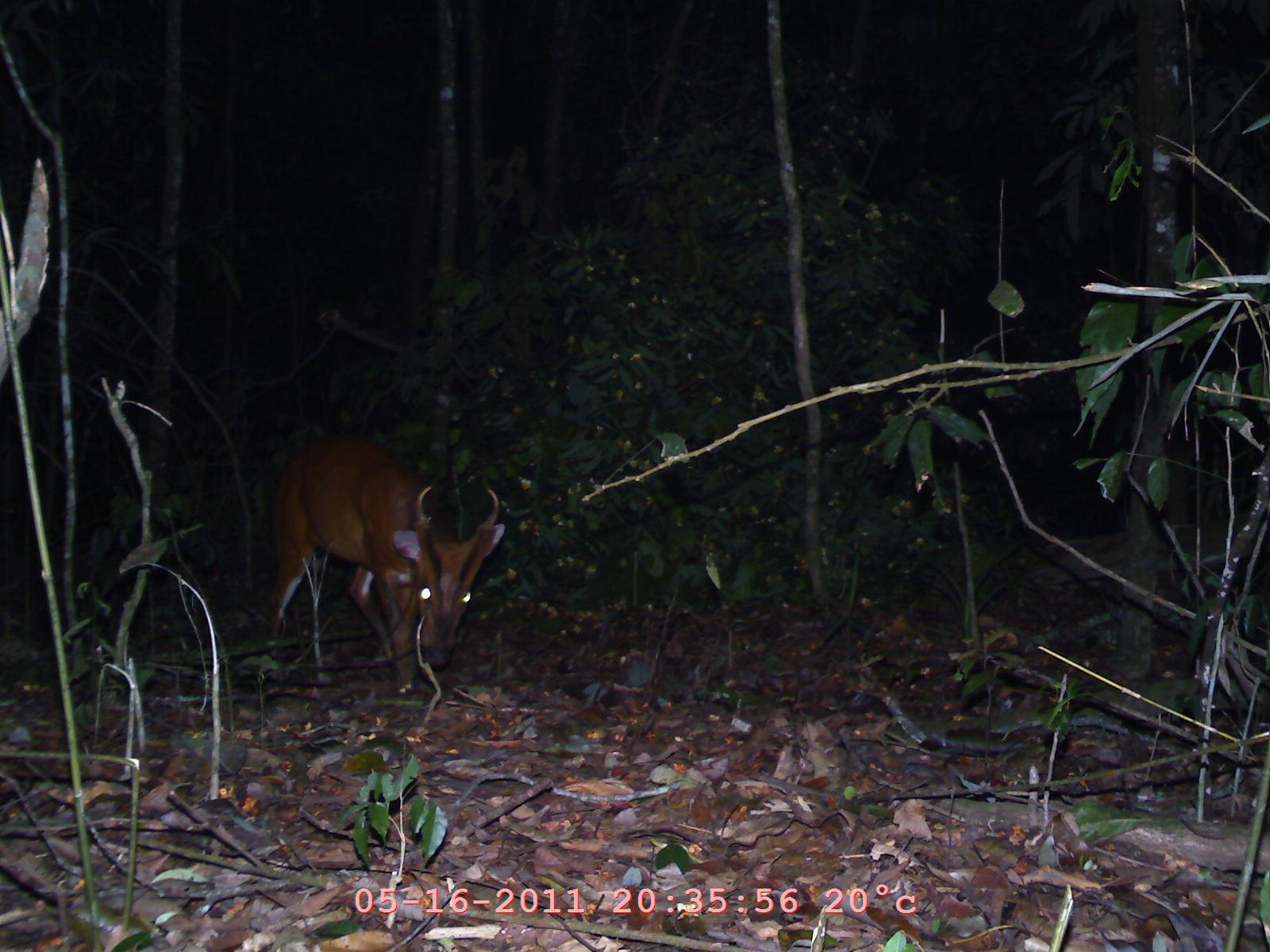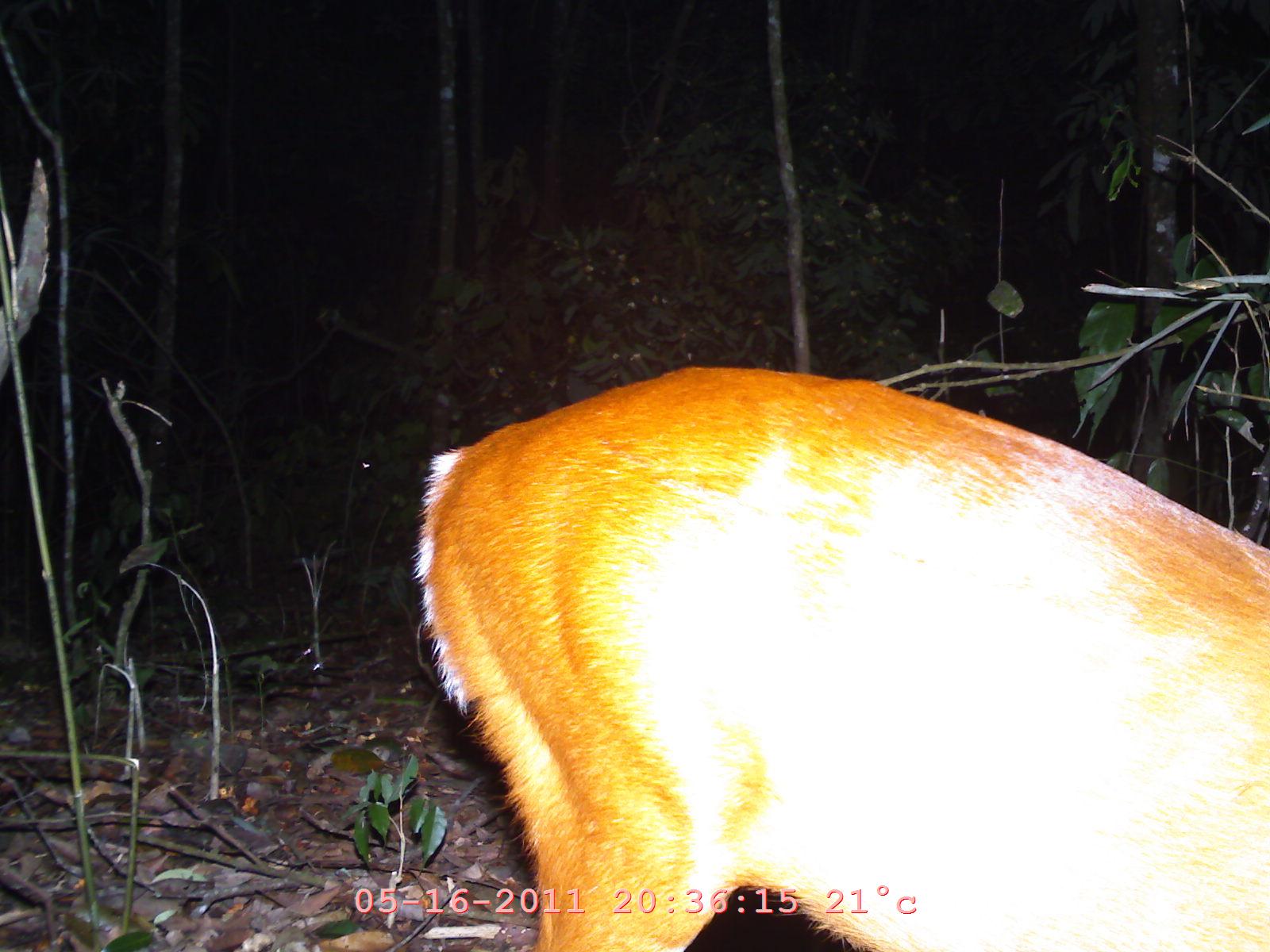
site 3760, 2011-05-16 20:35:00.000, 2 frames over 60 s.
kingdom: Animalia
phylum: Chordata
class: Mammalia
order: Artiodactyla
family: Cervidae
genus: Muntiacus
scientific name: Muntiacus muntjak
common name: southern red muntjac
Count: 1.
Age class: adult.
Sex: male.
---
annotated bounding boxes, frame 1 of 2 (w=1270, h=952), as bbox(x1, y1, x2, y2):
muntiacus muntjak: bbox(264, 428, 507, 697)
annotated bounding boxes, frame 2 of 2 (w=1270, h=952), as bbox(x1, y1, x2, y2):
muntiacus muntjak: bbox(408, 360, 1265, 951)